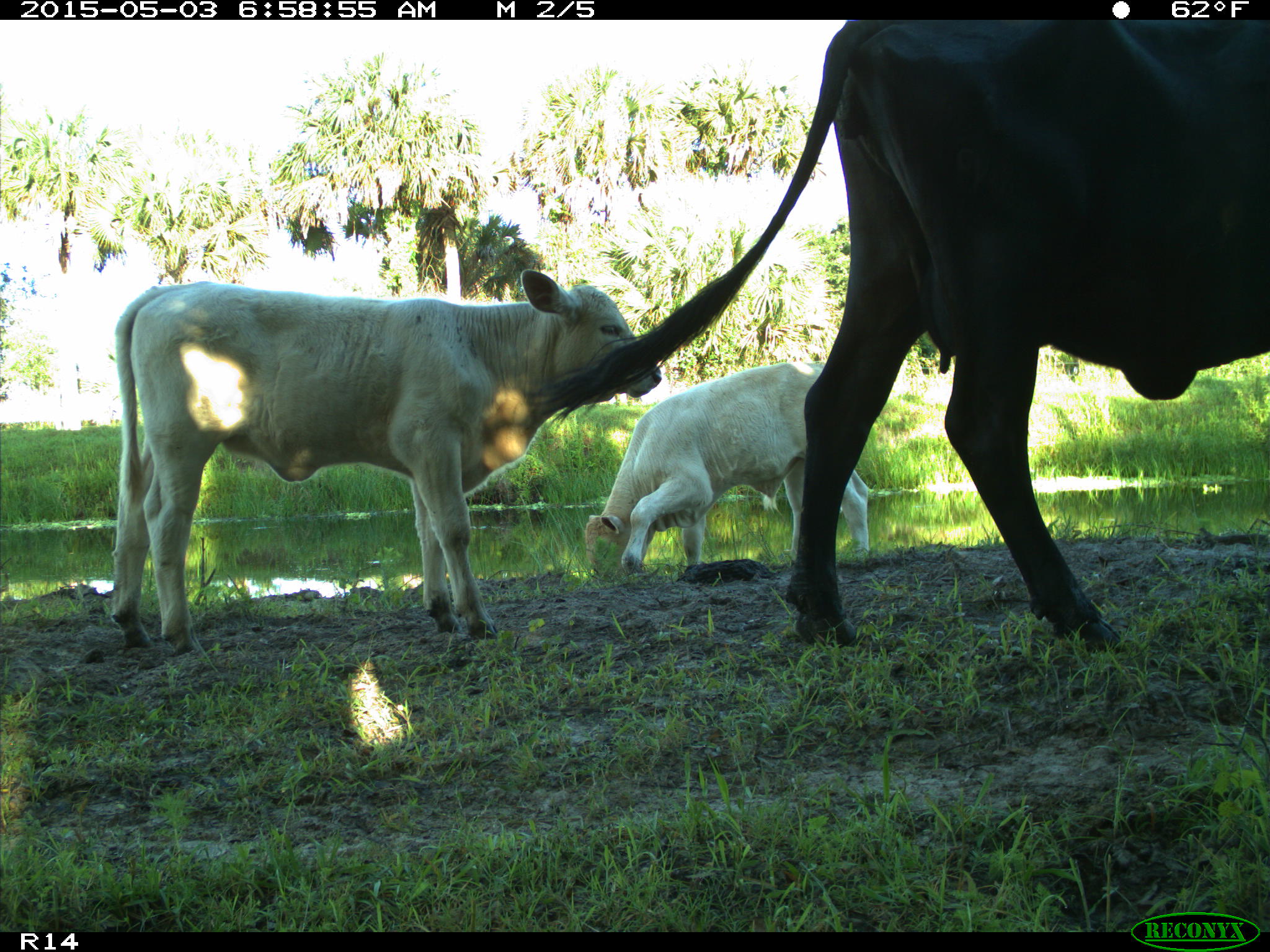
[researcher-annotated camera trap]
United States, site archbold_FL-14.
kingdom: Animalia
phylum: Chordata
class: Mammalia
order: Artiodactyla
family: Bovidae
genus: Bos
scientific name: Bos taurus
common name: domestic cow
Bos taurus (domestic cow).